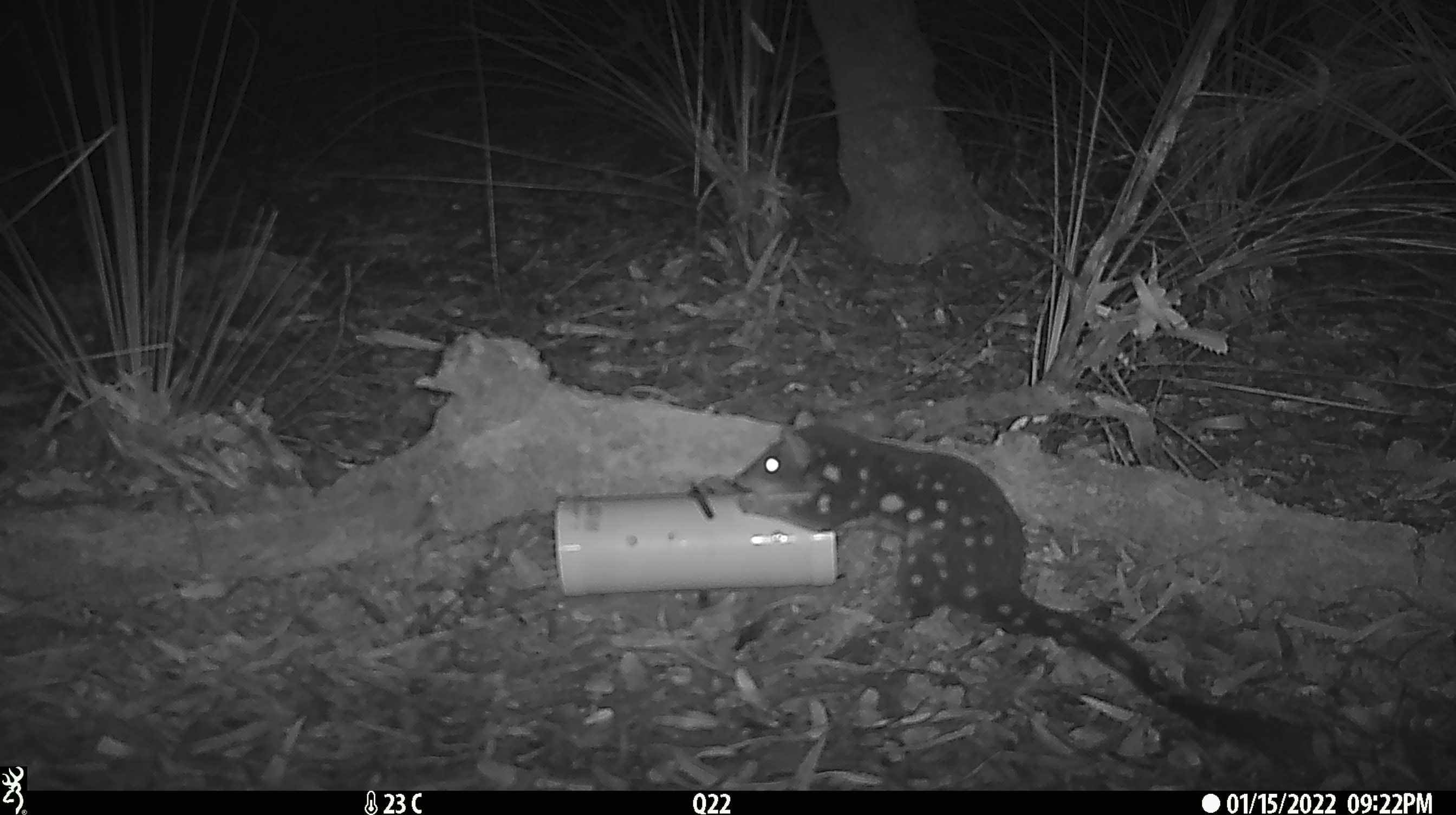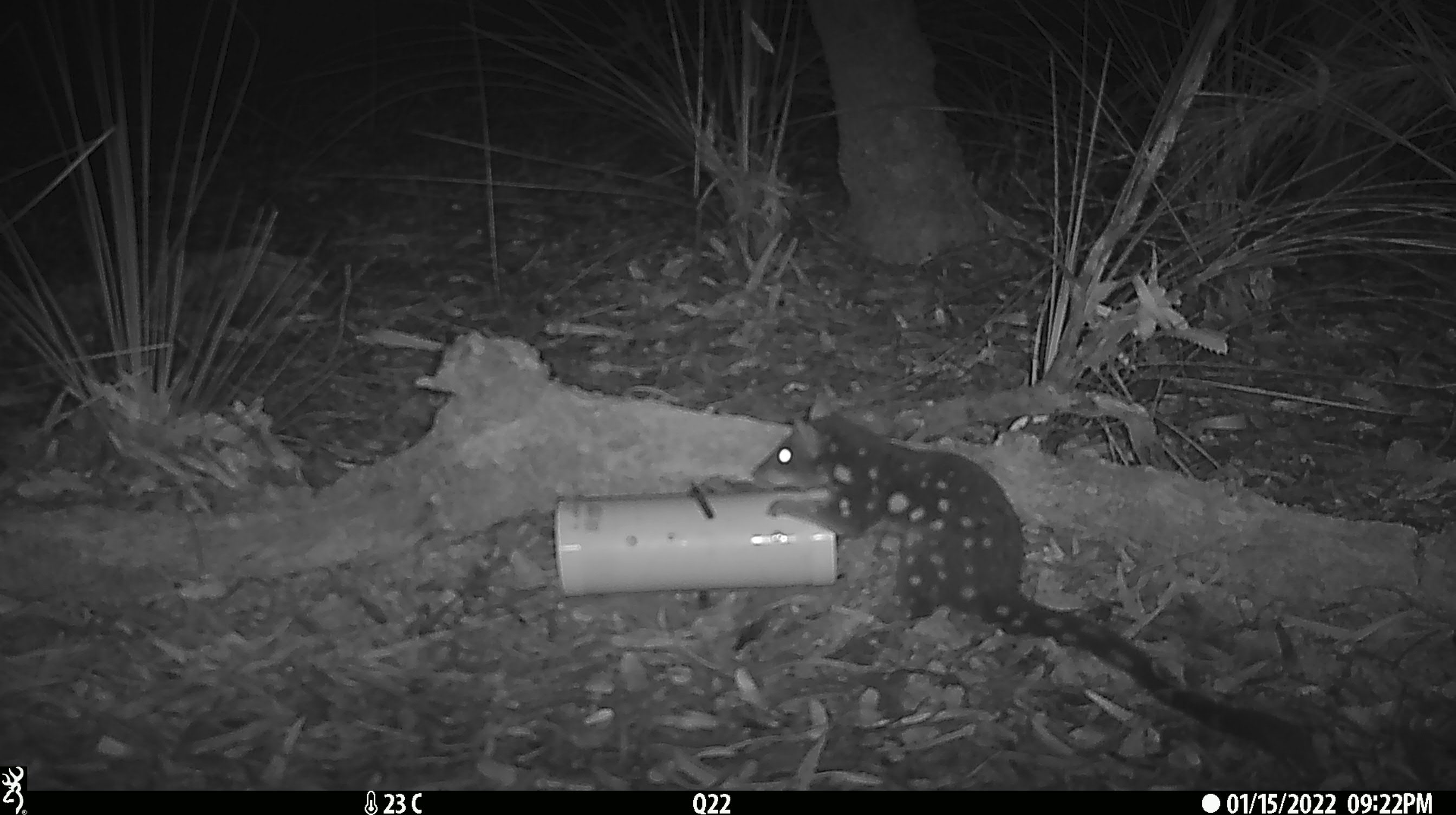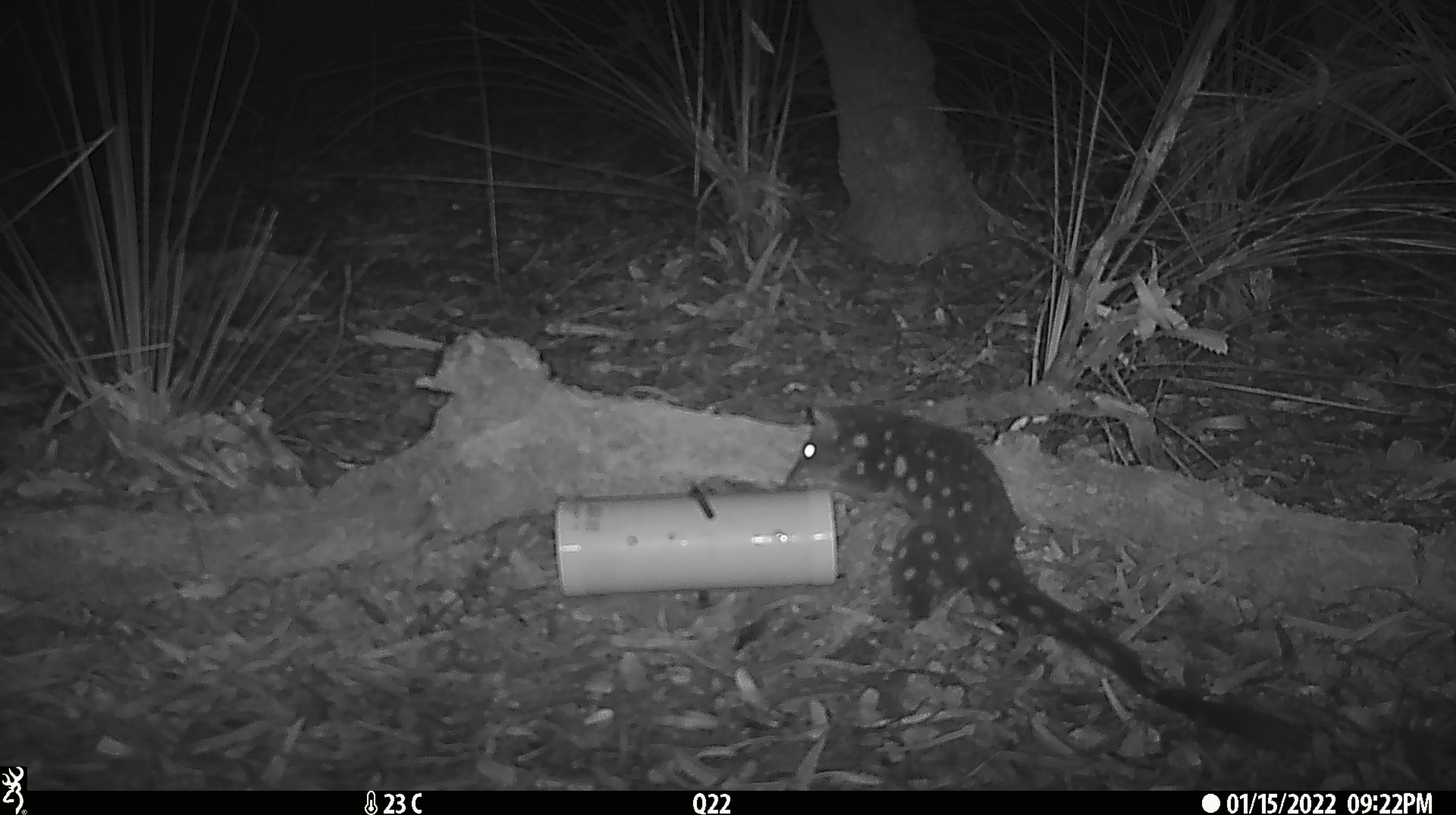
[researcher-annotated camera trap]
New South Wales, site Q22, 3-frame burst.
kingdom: Animalia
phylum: Chordata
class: Mammalia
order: Dasyuromorphia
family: Dasyuridae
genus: Dasyurus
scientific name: Dasyurus maculatus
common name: spotted-tailed quoll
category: quoll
Quoll (spotted-tailed quoll) (Dasyurus maculatus).